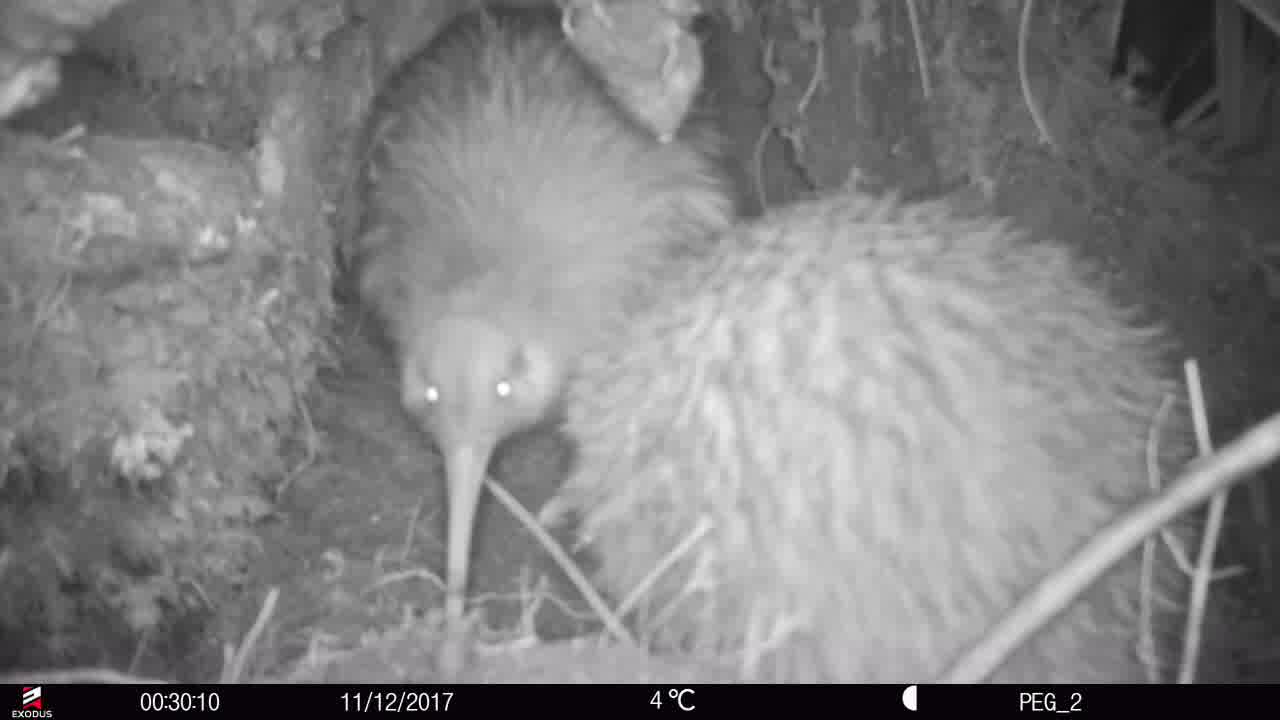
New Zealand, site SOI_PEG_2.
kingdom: Animalia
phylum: Chordata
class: Aves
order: Apterygiformes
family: Apterygidae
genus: Apteryx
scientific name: Apteryx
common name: kiwi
Kiwi (Apteryx).